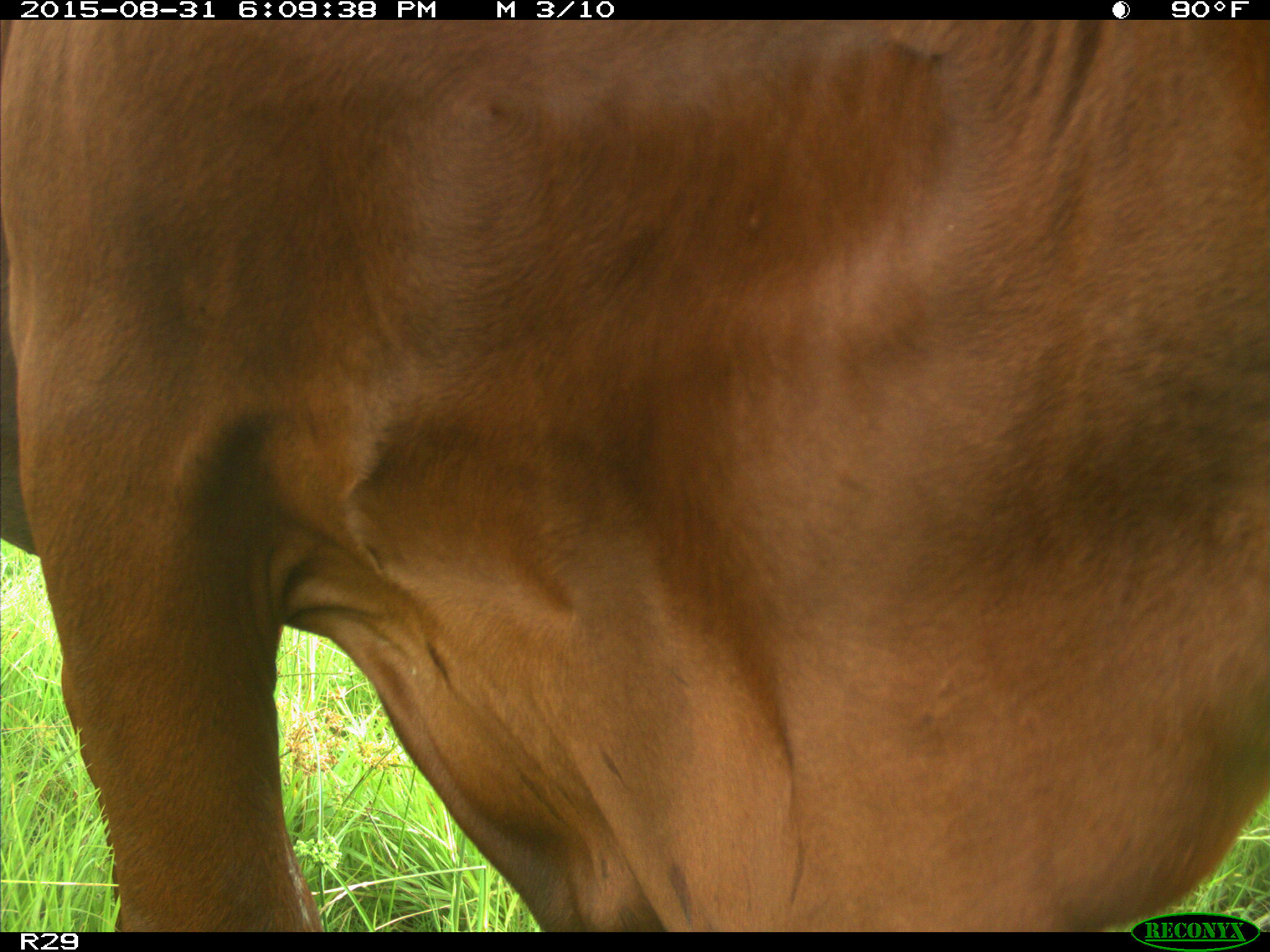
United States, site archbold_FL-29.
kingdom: Animalia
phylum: Chordata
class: Mammalia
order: Artiodactyla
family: Bovidae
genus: Bos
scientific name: Bos taurus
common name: domestic cow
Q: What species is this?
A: Bos taurus (domestic cow).